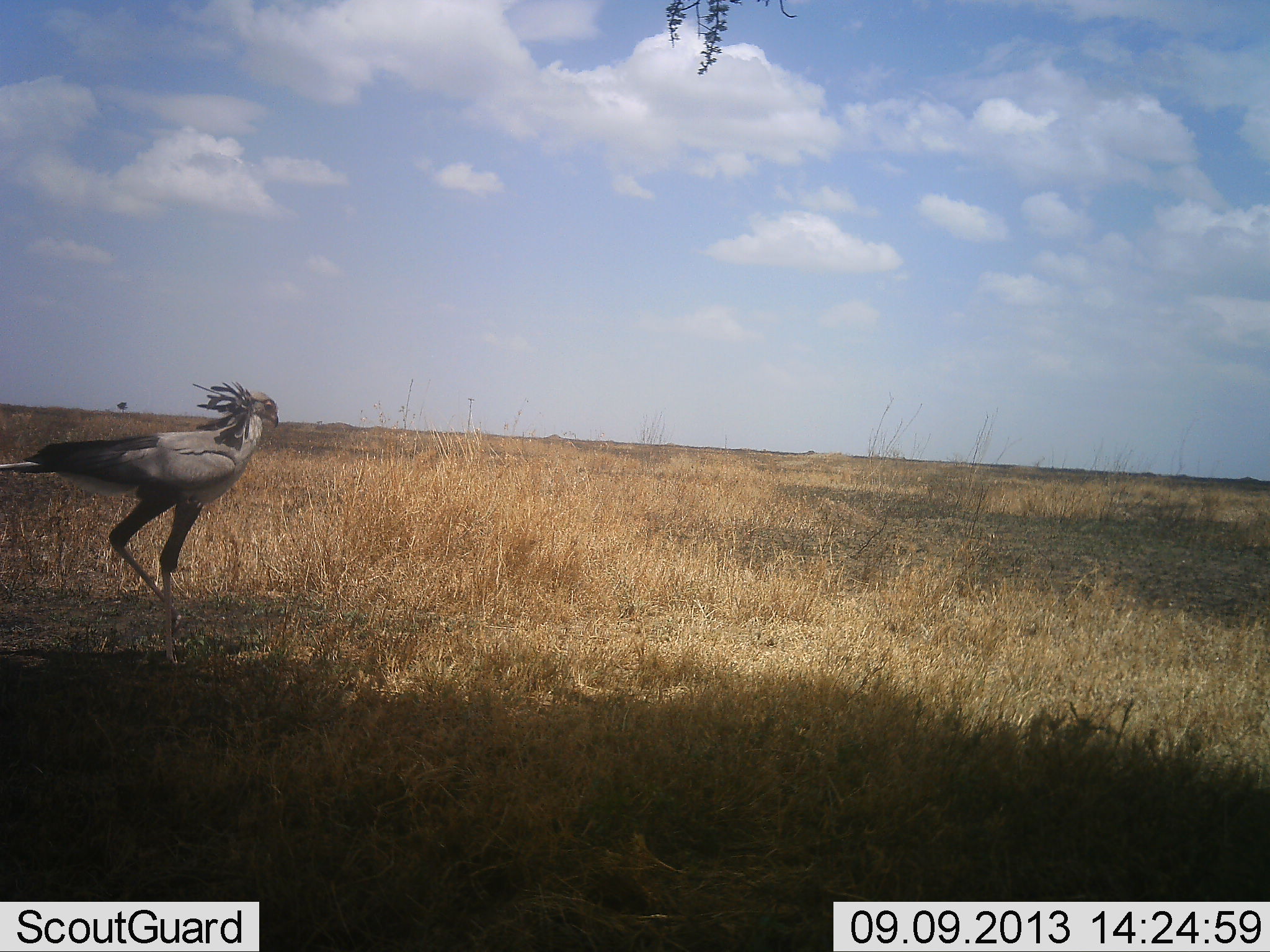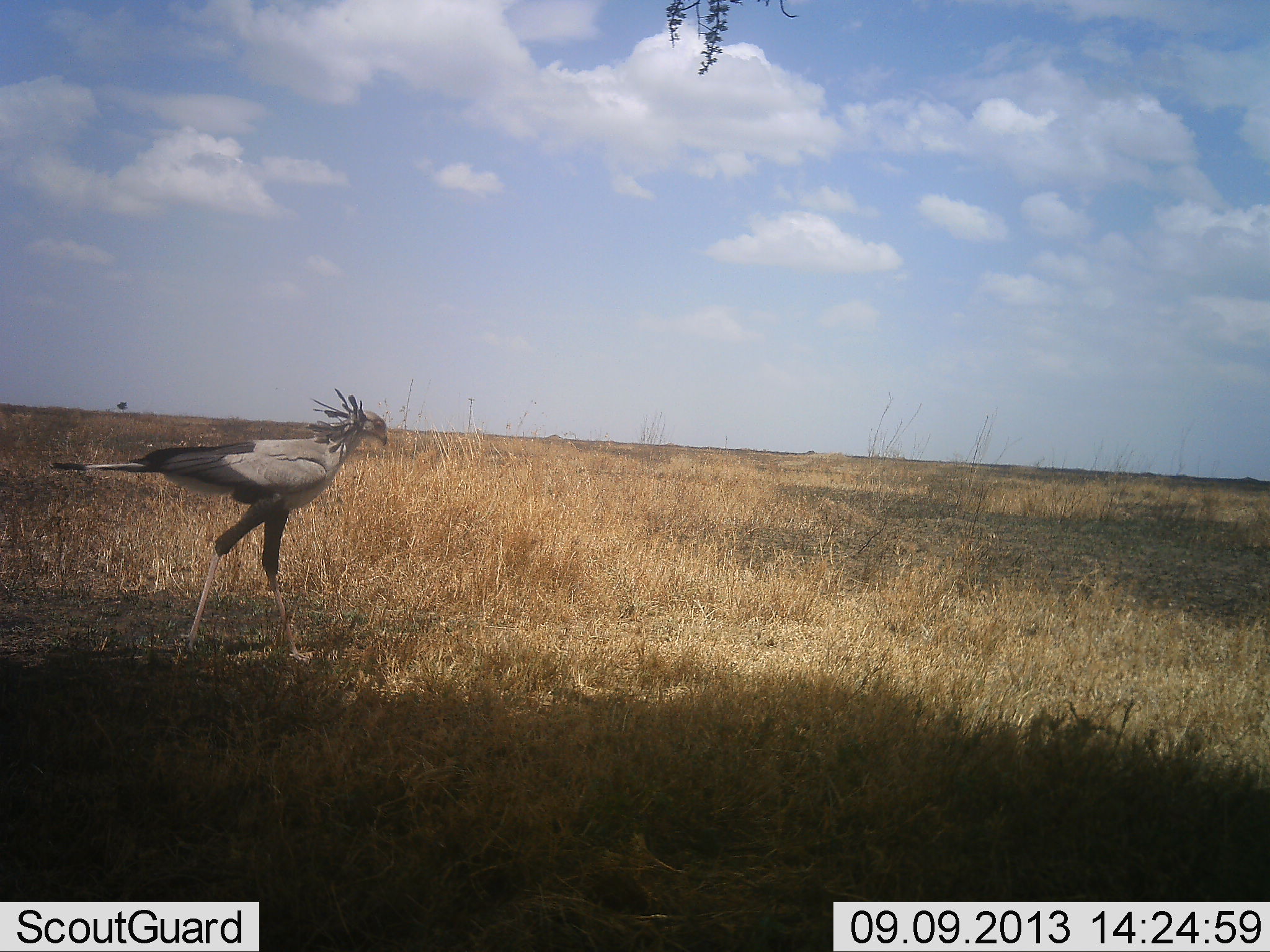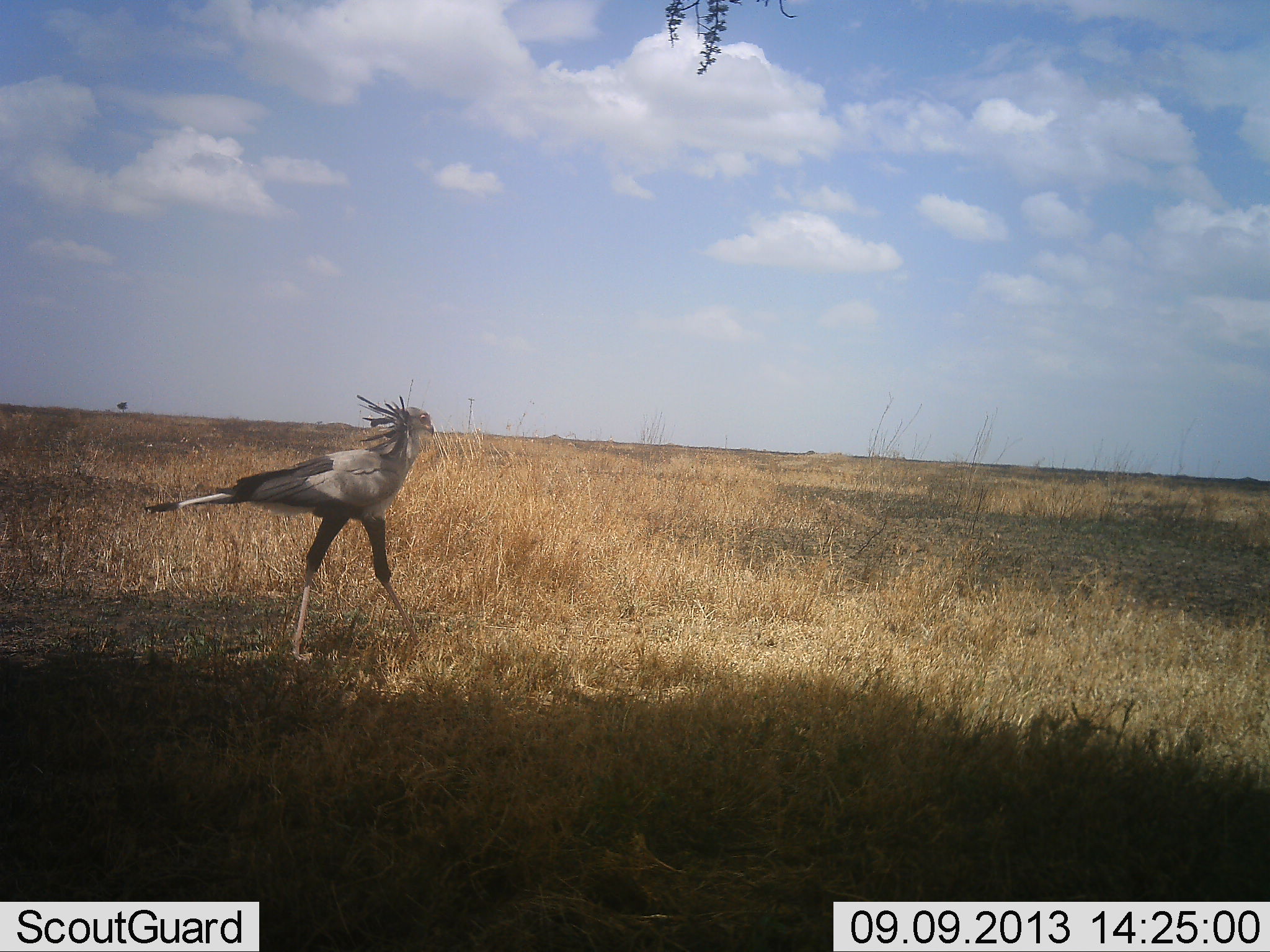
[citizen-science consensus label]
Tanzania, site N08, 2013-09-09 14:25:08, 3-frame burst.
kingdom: Animalia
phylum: Chordata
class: Aves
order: Accipitriformes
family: Sagittariidae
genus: Sagittarius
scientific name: Sagittarius serpentarius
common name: secretary bird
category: secretarybird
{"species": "secretarybird (secretary bird) (Sagittarius serpentarius)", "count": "1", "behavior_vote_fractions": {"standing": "8%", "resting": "0%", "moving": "96%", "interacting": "0%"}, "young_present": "0%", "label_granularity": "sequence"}